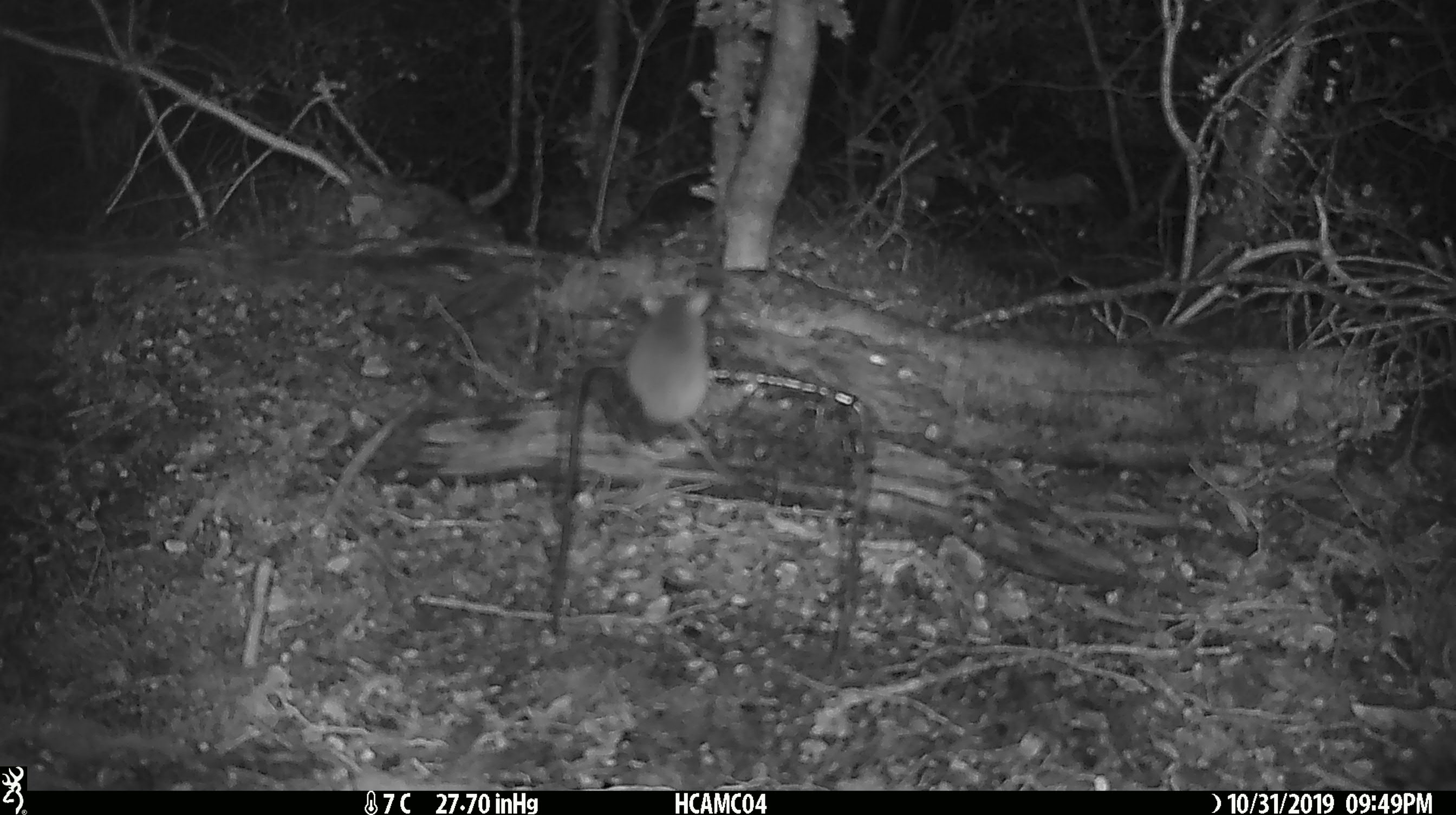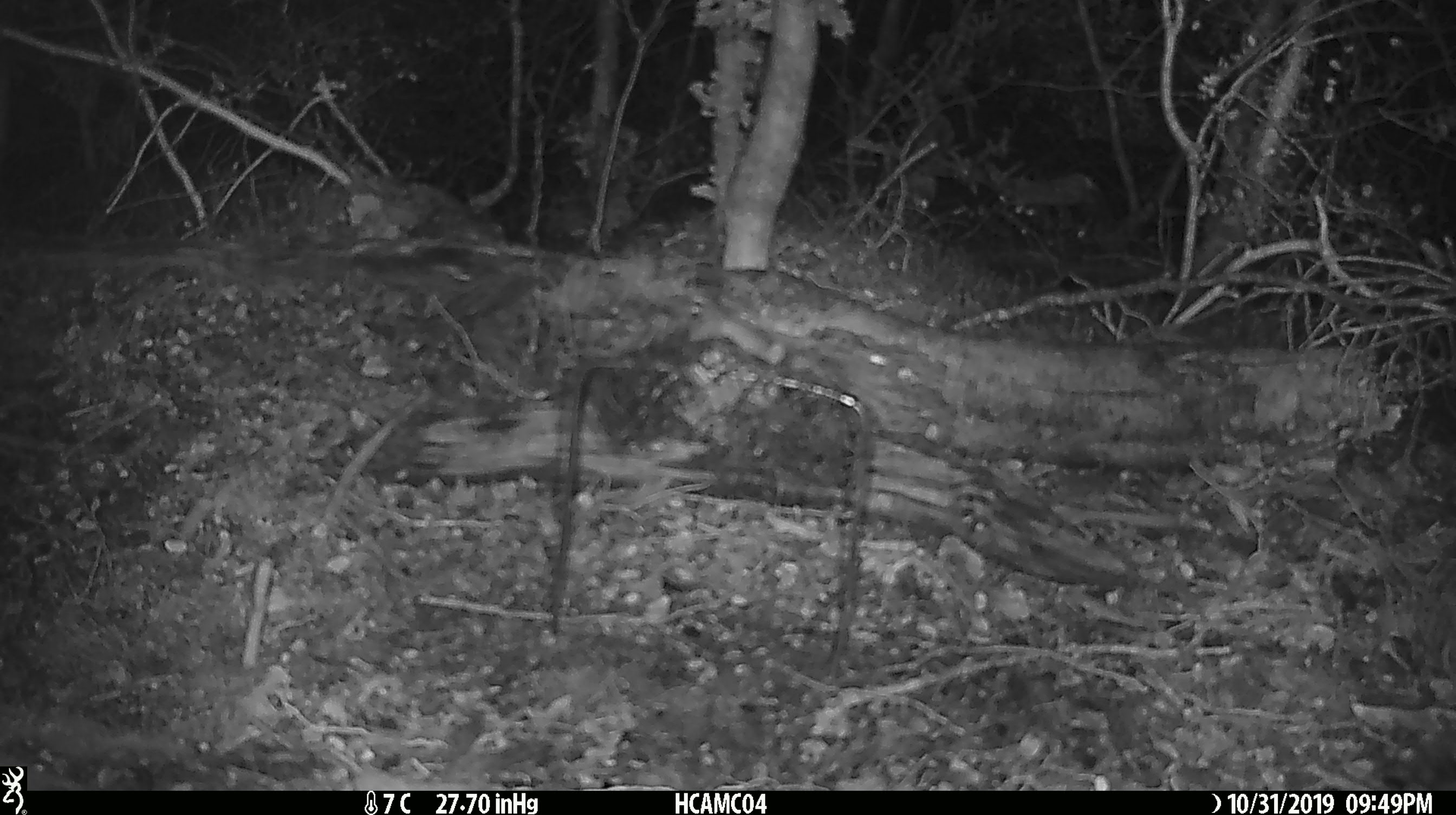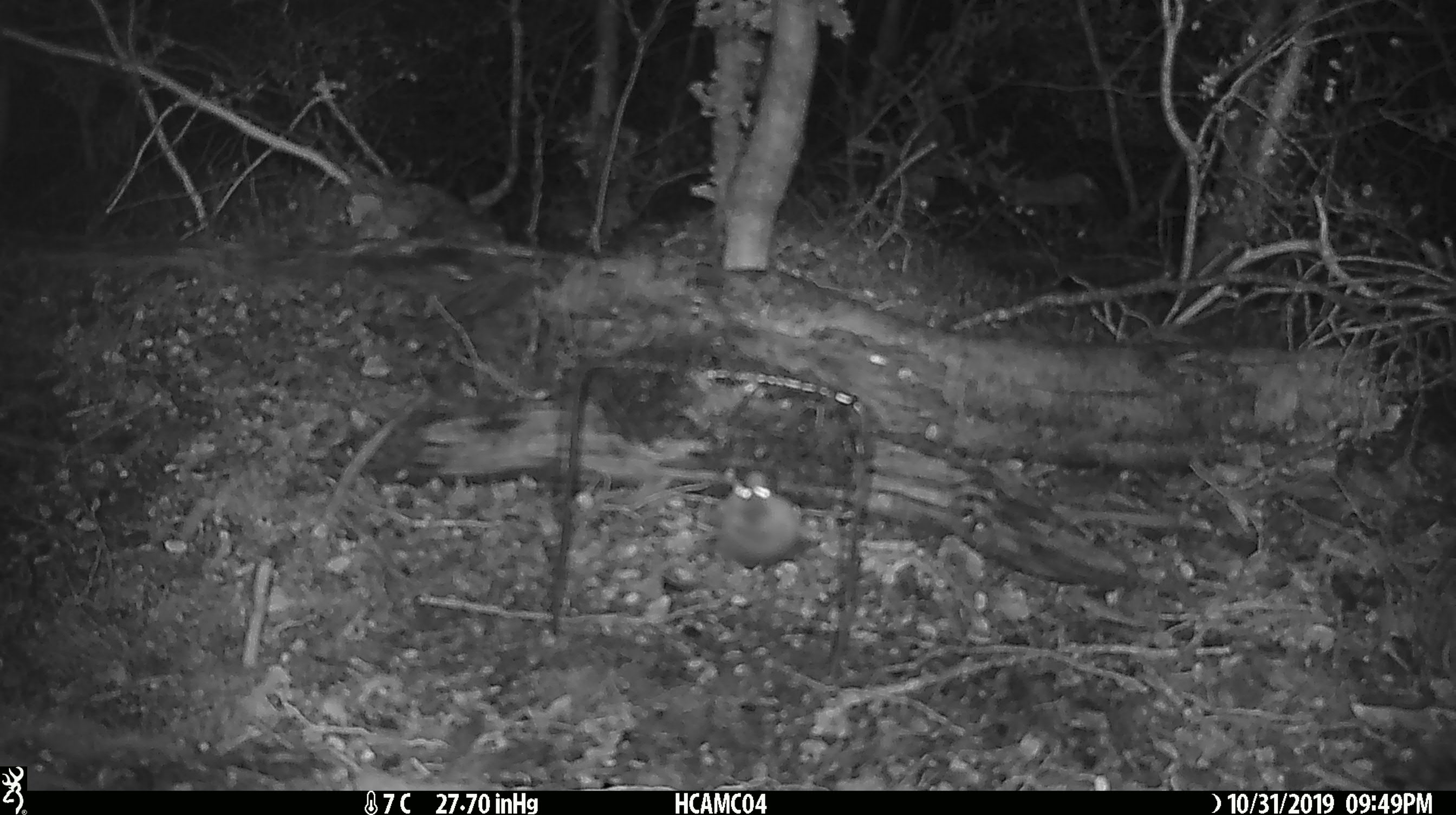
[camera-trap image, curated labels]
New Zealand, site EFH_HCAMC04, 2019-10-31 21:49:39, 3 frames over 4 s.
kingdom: Animalia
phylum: Chordata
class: Mammalia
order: Rodentia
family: Muridae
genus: Mus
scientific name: Mus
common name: mouse